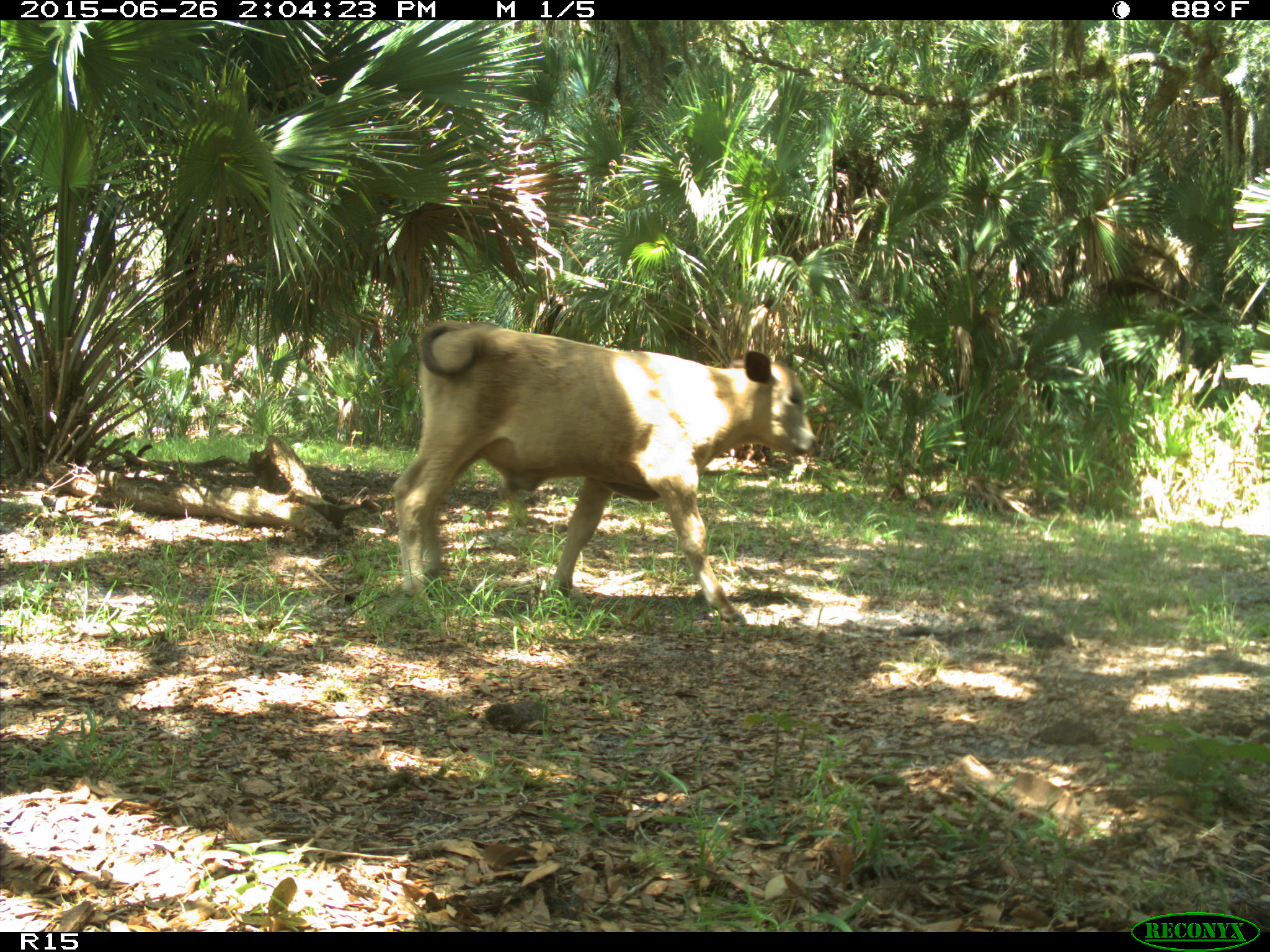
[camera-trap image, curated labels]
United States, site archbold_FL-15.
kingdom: Animalia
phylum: Chordata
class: Mammalia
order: Artiodactyla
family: Bovidae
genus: Bos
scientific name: Bos taurus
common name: domestic cow